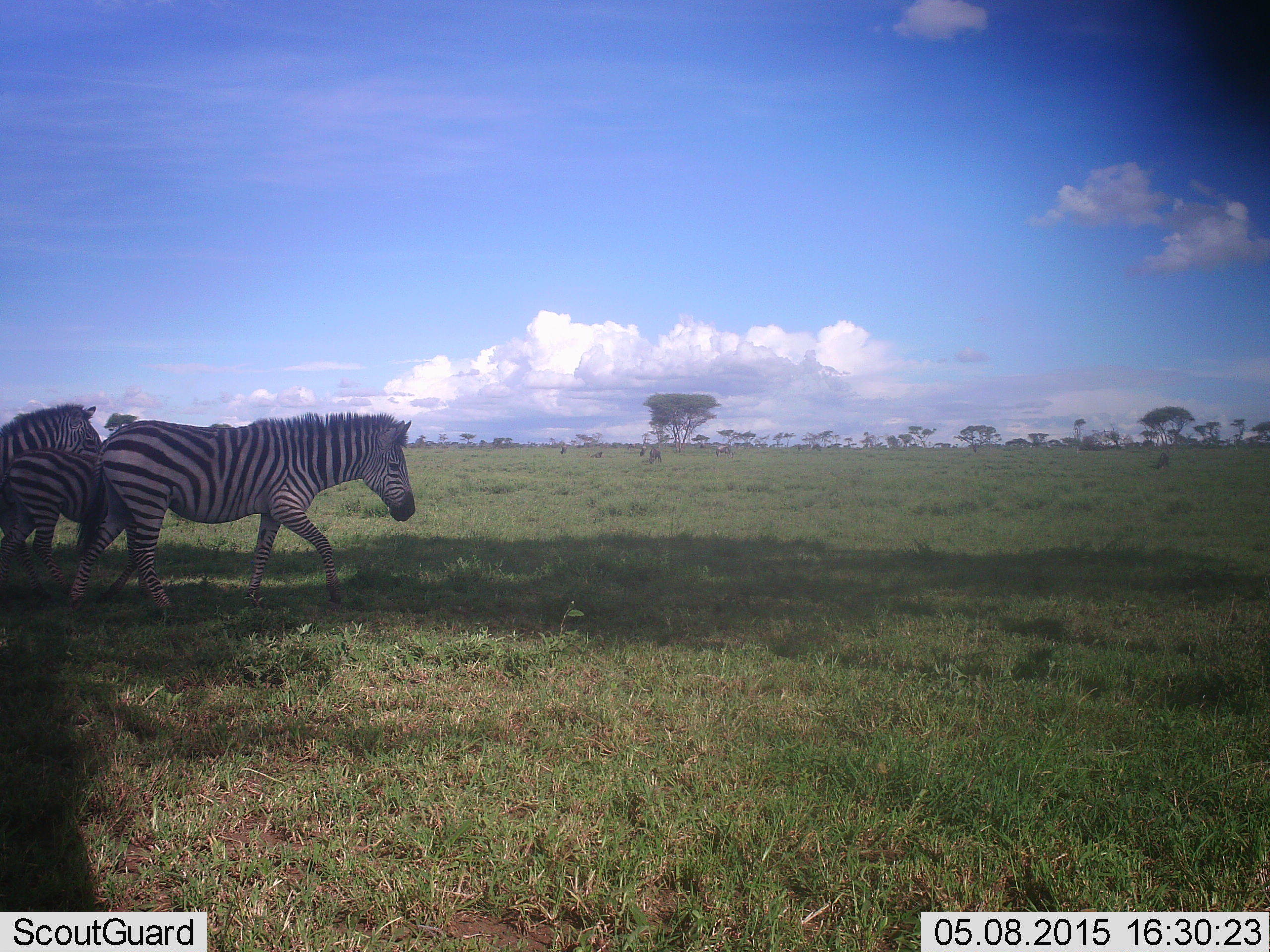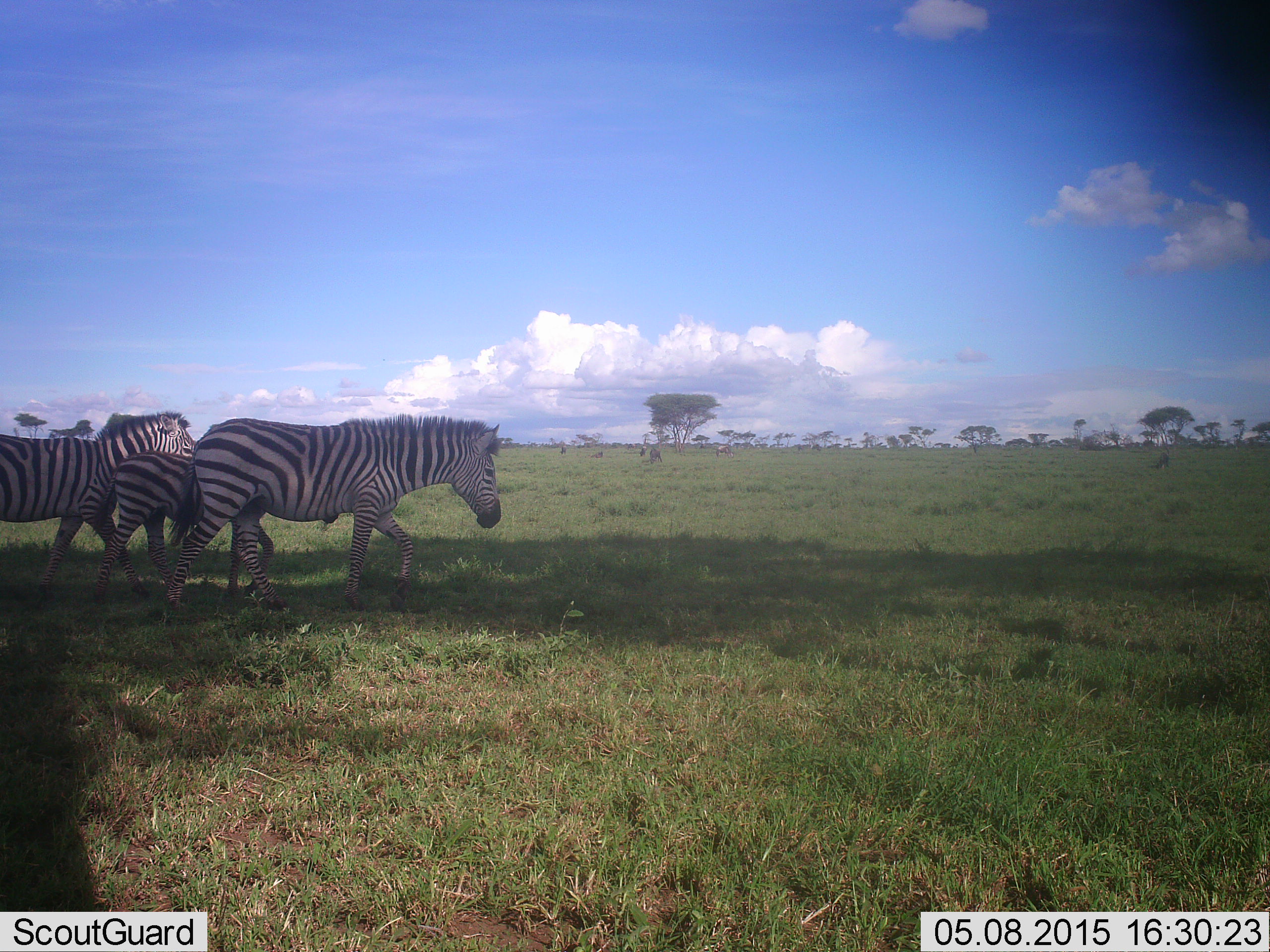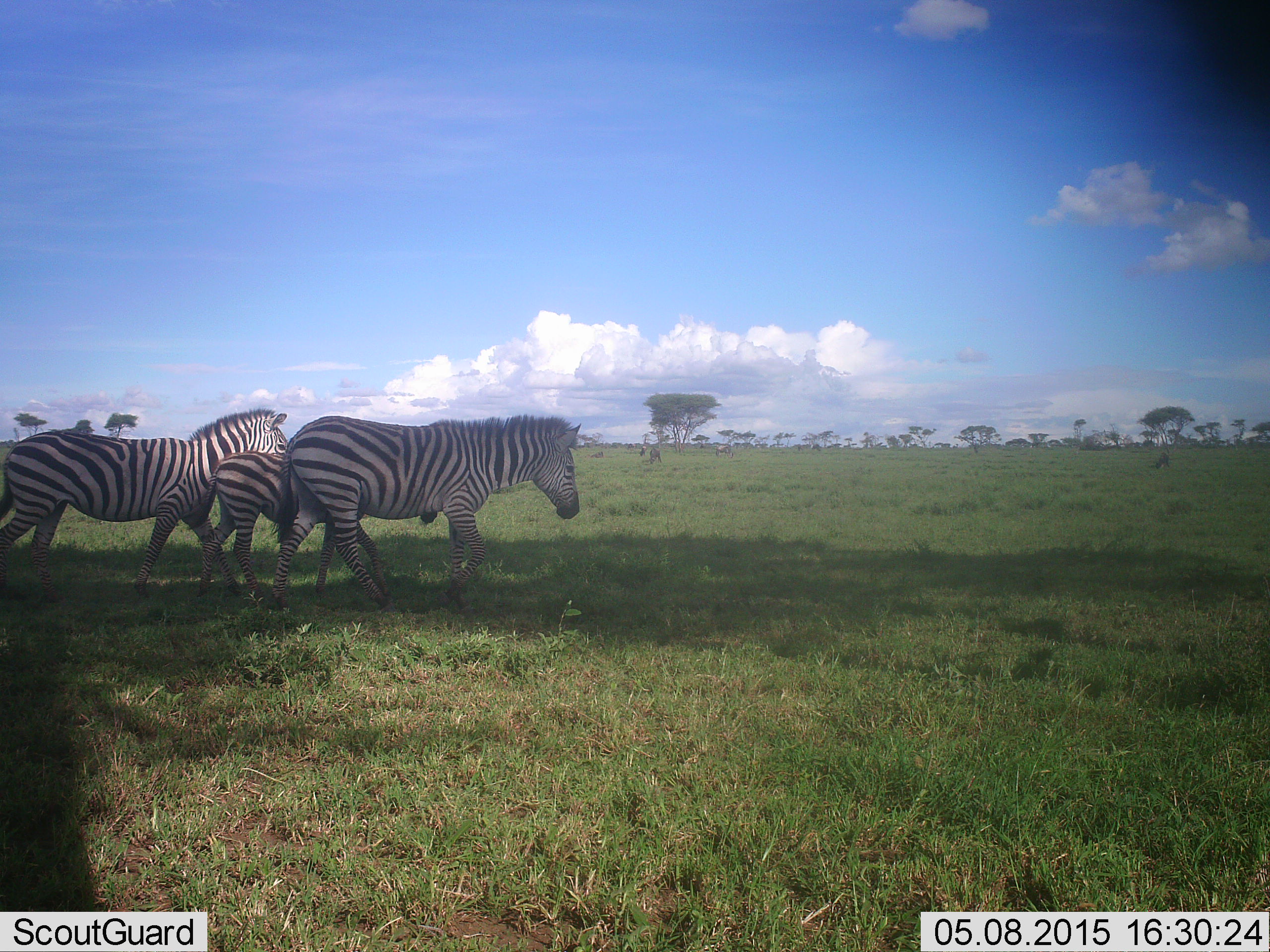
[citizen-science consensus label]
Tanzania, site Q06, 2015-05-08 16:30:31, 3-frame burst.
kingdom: Animalia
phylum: Chordata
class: Mammalia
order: Perissodactyla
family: Equidae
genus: Equus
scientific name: Equus quagga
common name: plains zebra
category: zebra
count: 3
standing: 10%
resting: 0%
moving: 100%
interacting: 0%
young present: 60%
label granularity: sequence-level